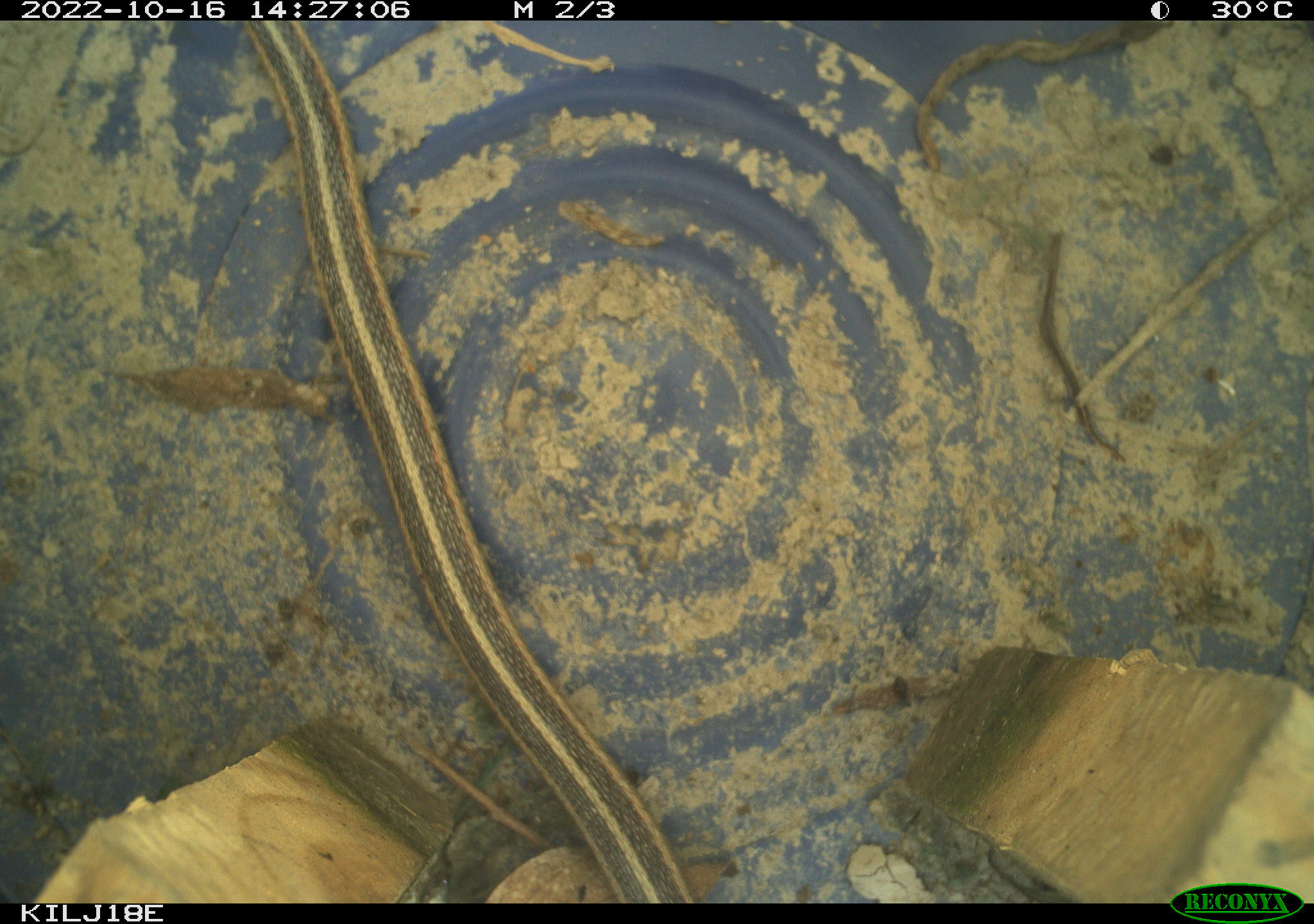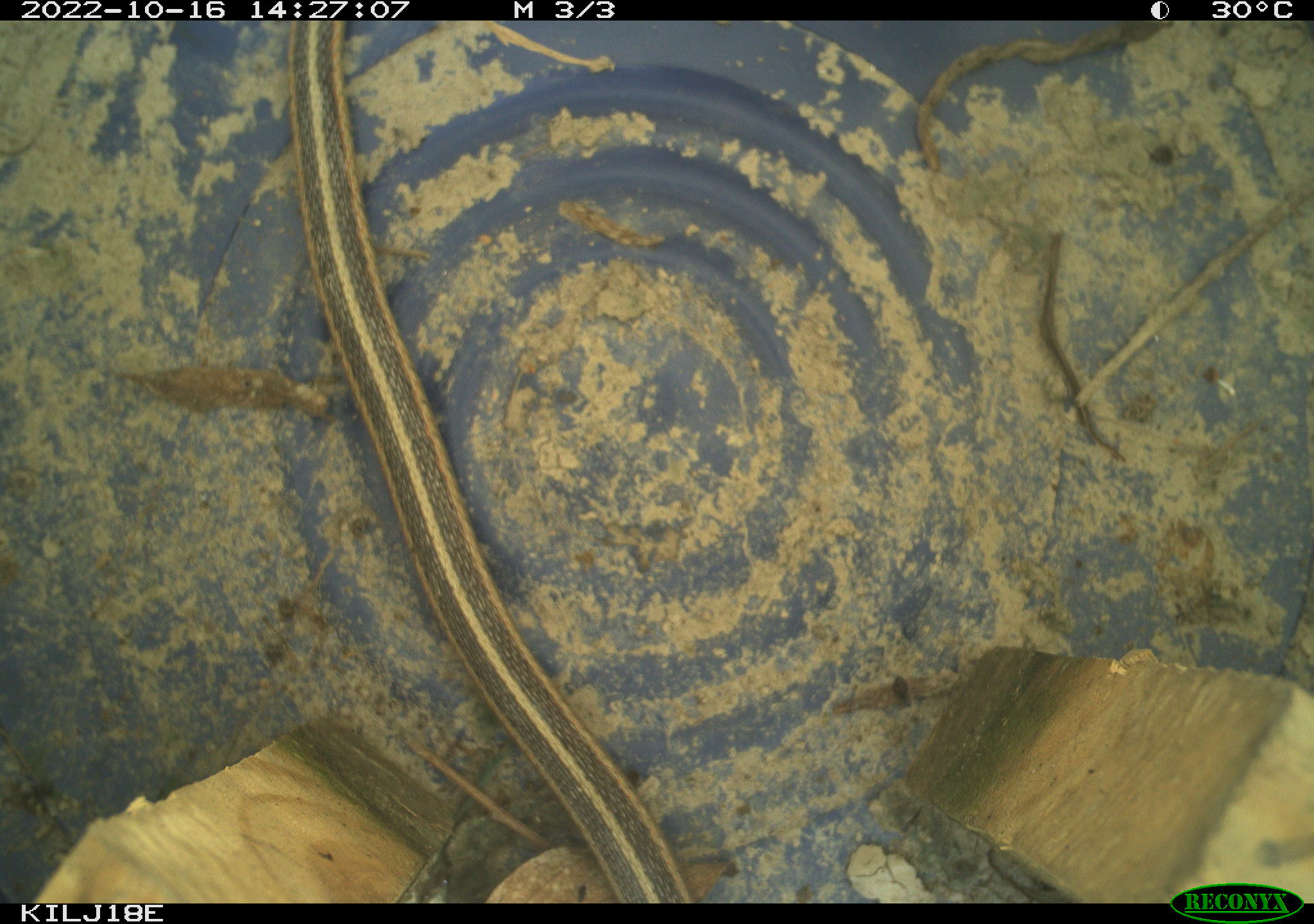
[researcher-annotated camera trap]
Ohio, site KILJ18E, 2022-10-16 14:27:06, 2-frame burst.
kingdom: Animalia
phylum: Chordata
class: Reptilia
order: Squamata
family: Colubridae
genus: Thamnophis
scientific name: Thamnophis sirtalis sirtalis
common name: eastern gartersnake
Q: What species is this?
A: Eastern gartersnake (Thamnophis sirtalis sirtalis).